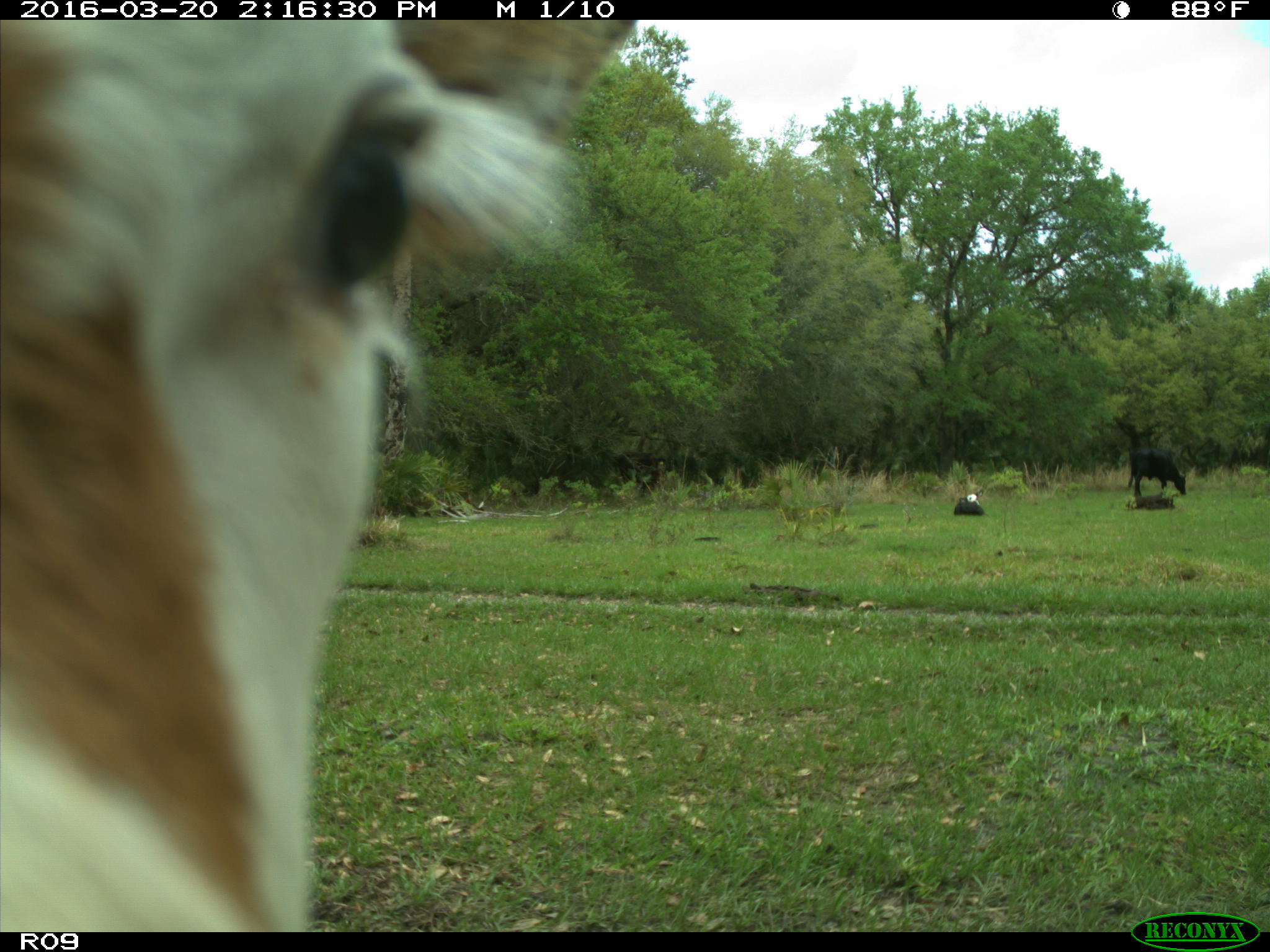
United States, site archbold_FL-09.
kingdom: Animalia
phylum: Chordata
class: Mammalia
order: Artiodactyla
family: Bovidae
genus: Bos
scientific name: Bos taurus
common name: domestic cow